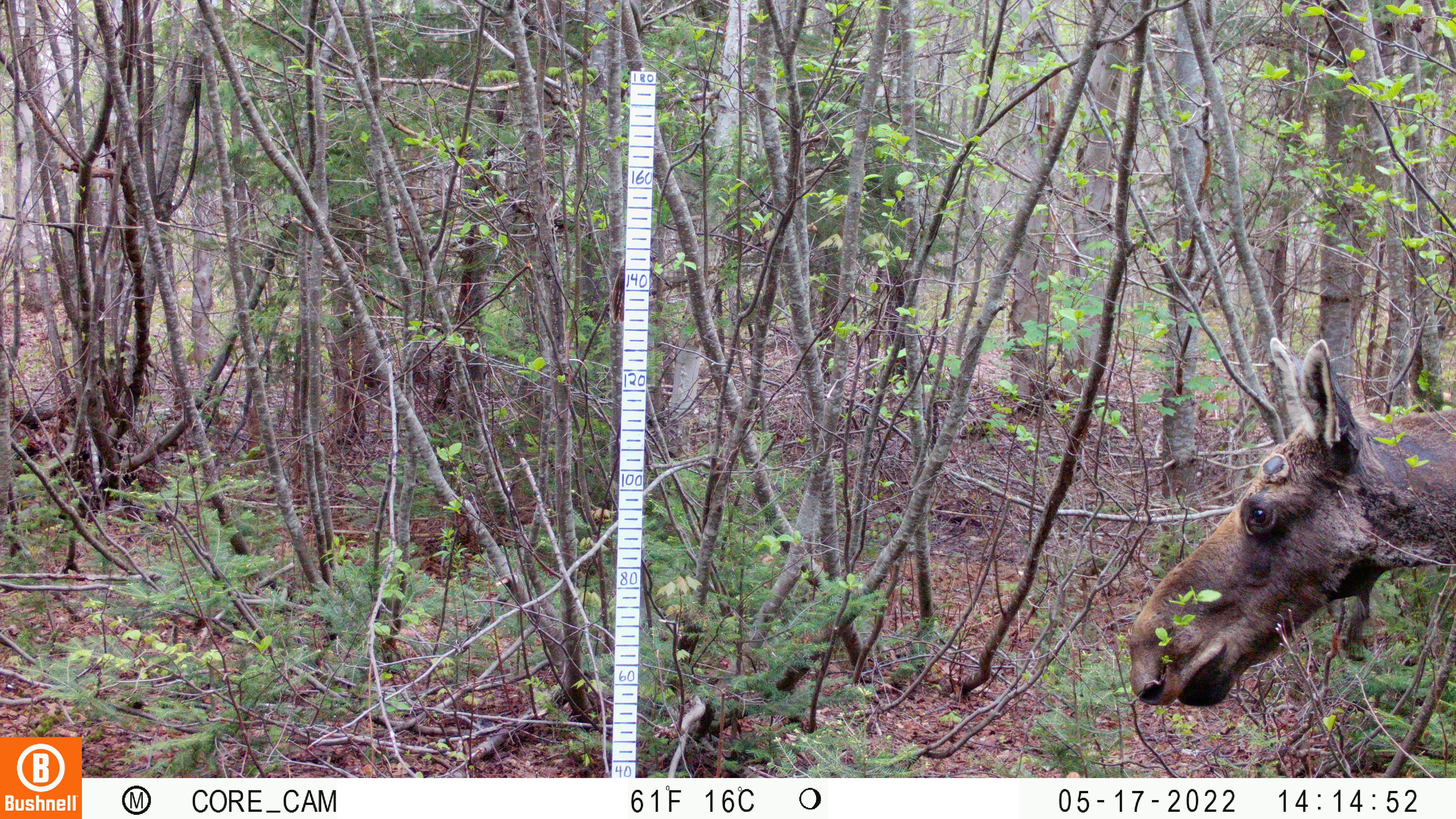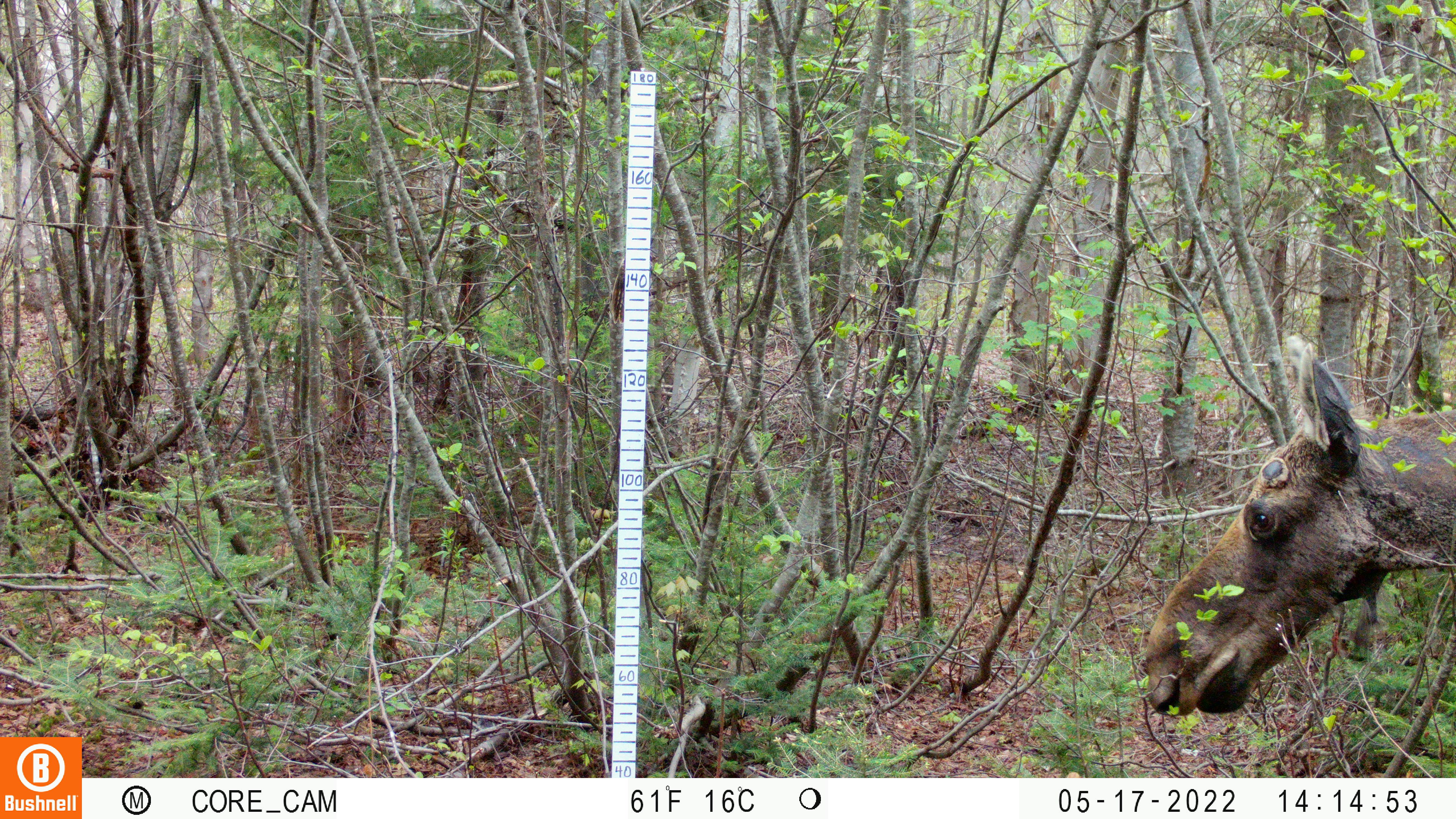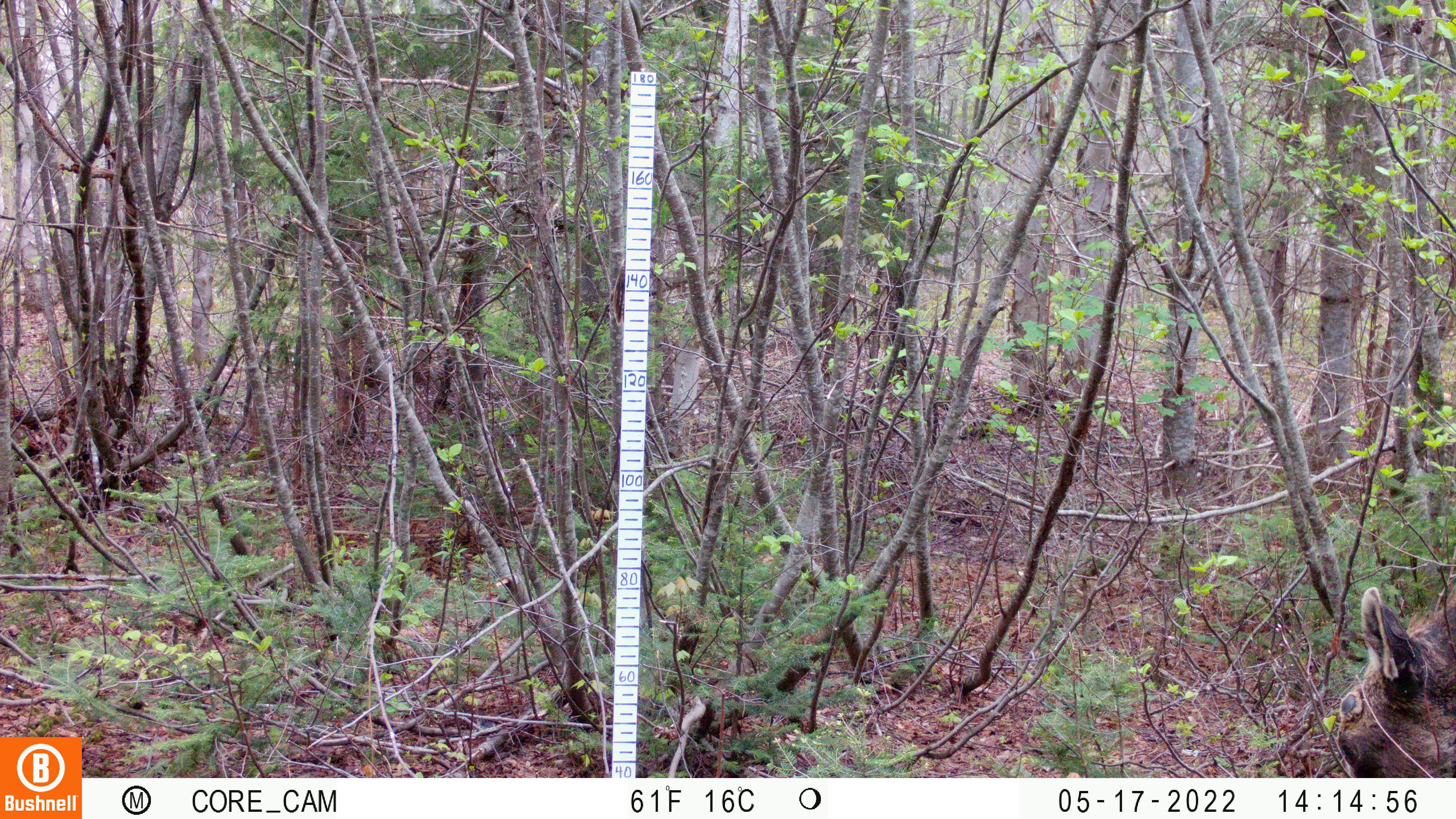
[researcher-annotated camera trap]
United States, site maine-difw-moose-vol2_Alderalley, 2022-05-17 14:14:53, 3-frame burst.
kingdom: Animalia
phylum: Chordata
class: Mammalia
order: Artiodactyla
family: Cervidae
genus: Alces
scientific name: Alces alces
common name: moose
Moose (Alces alces).